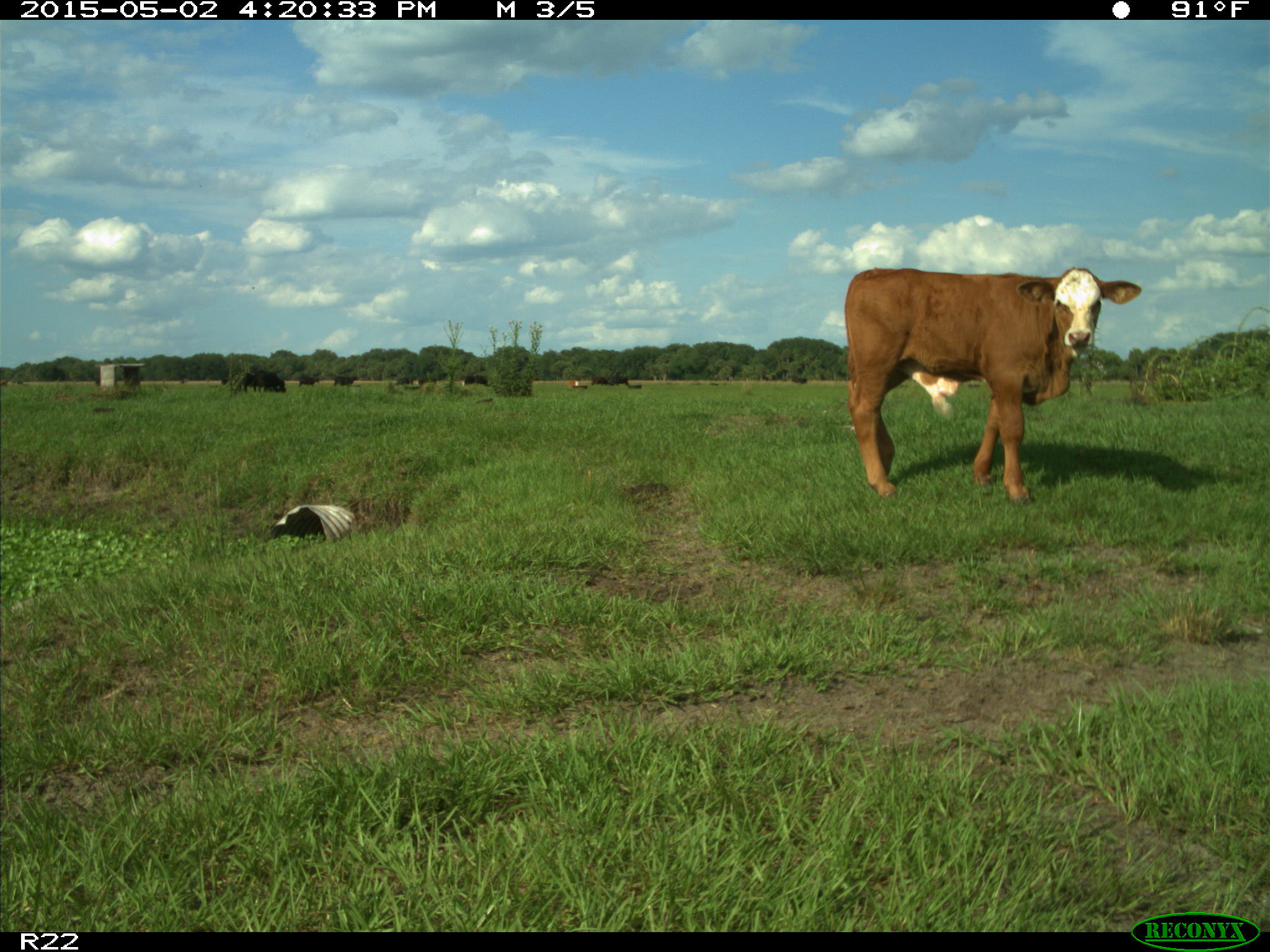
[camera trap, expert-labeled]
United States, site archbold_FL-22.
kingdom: Animalia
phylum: Chordata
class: Mammalia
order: Artiodactyla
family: Bovidae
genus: Bos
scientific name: Bos taurus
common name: domestic cow